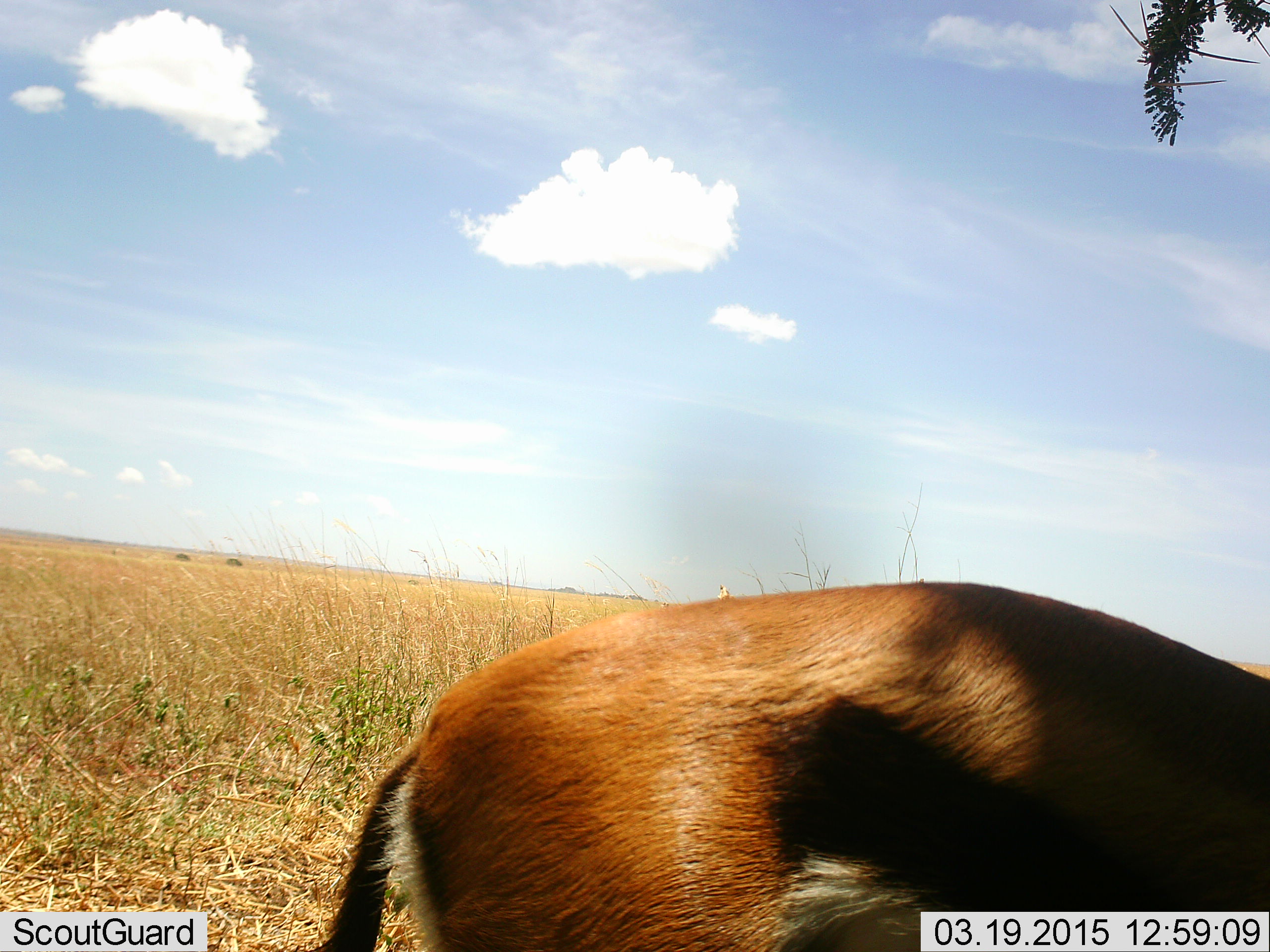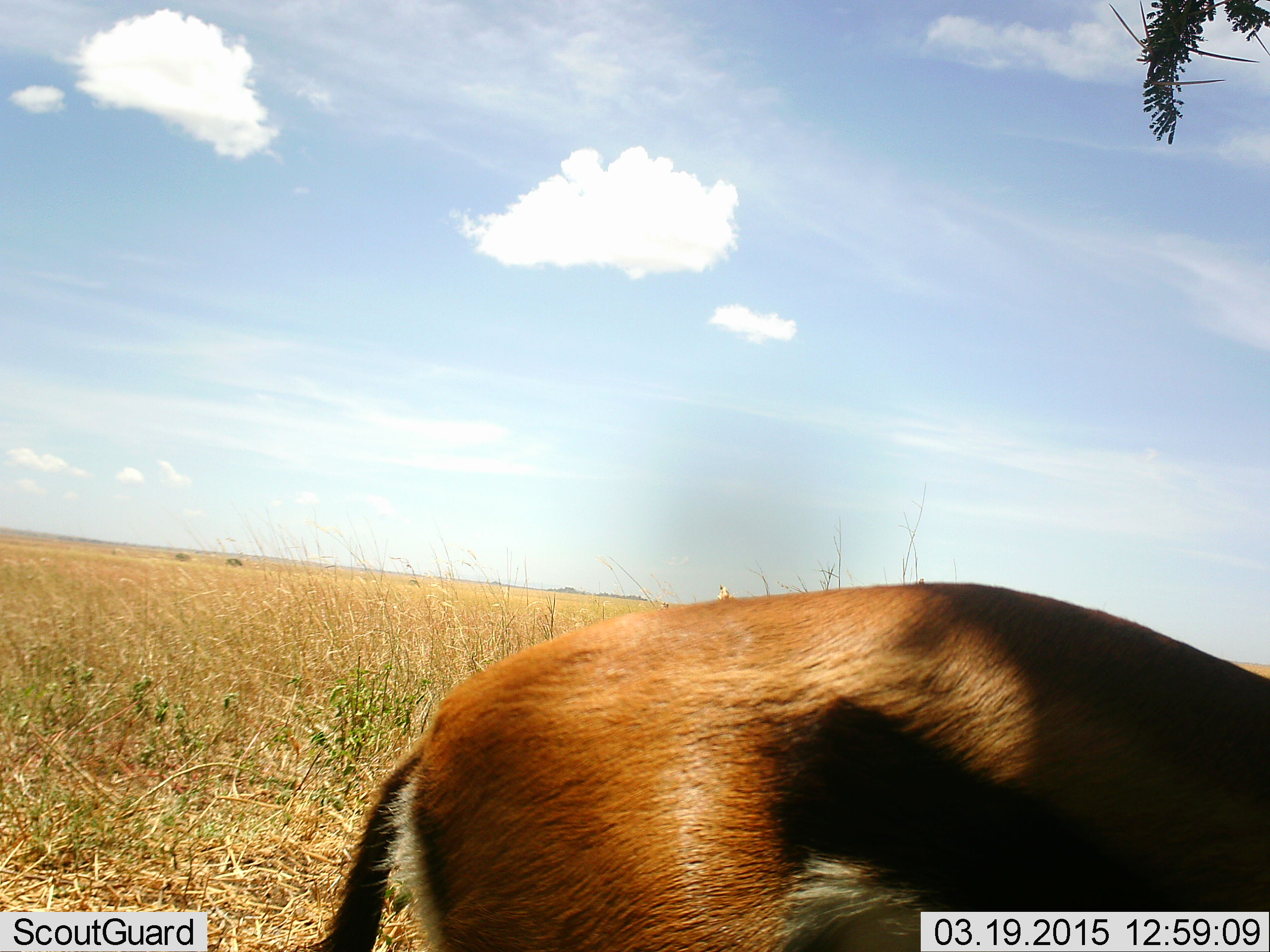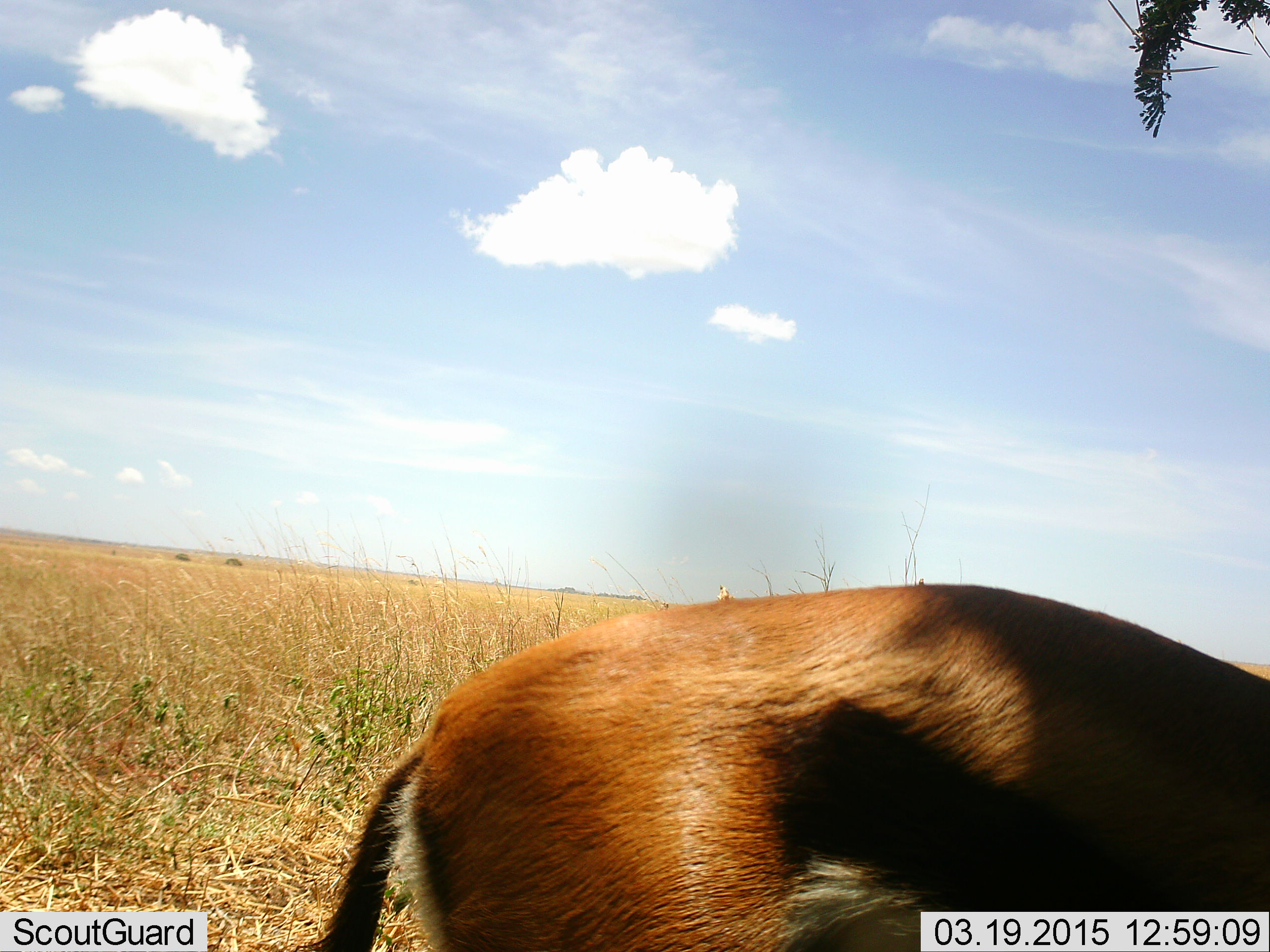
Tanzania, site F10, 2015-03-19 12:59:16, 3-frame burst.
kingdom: Animalia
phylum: Chordata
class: Mammalia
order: Artiodactyla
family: Bovidae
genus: Eudorcas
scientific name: Eudorcas thomsonii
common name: thomson's gazelle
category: gazellethomsons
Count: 1.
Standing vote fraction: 70%.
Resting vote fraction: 10%.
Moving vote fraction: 10%.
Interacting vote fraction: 0%.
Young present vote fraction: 0%.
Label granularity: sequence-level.